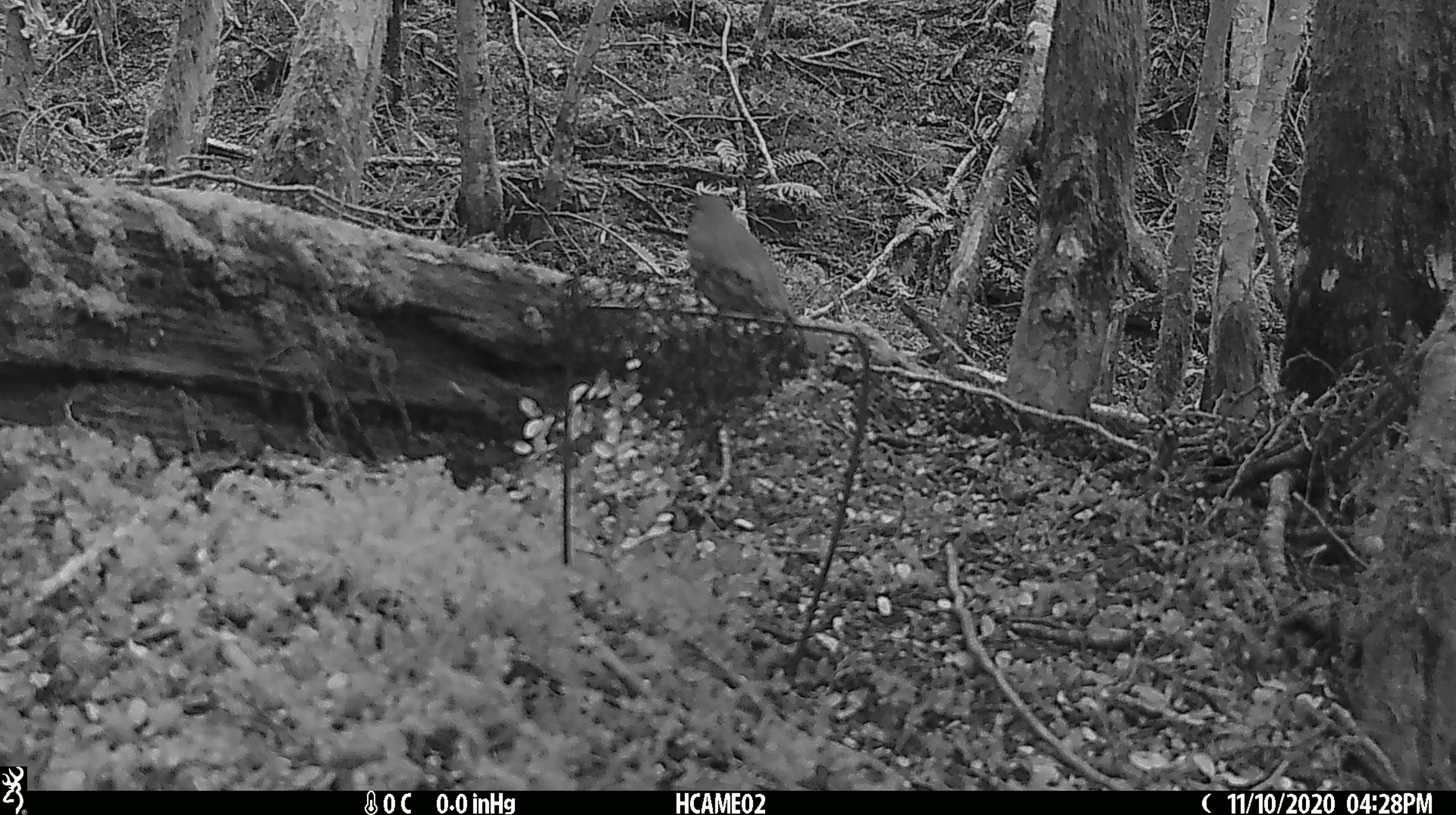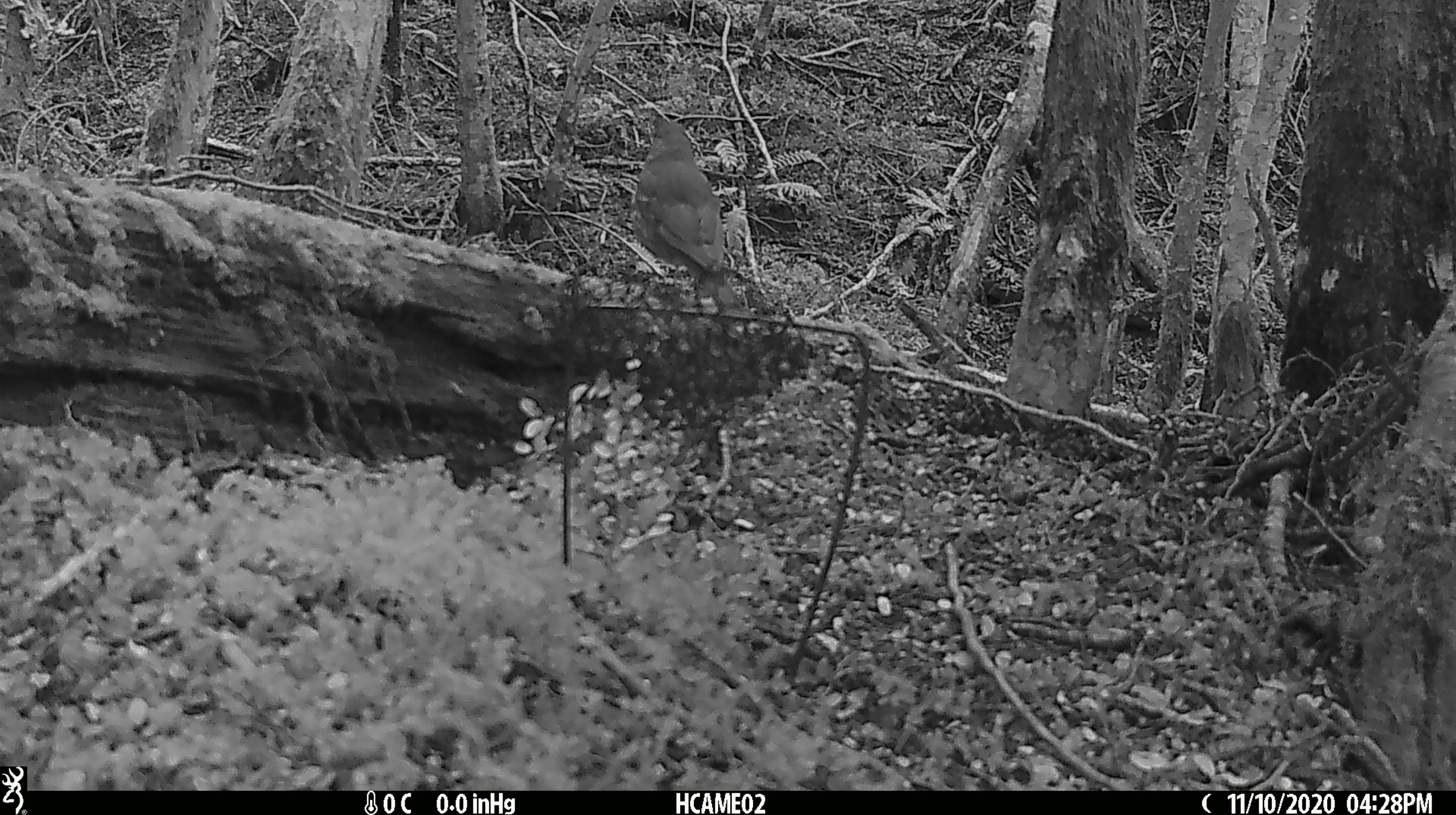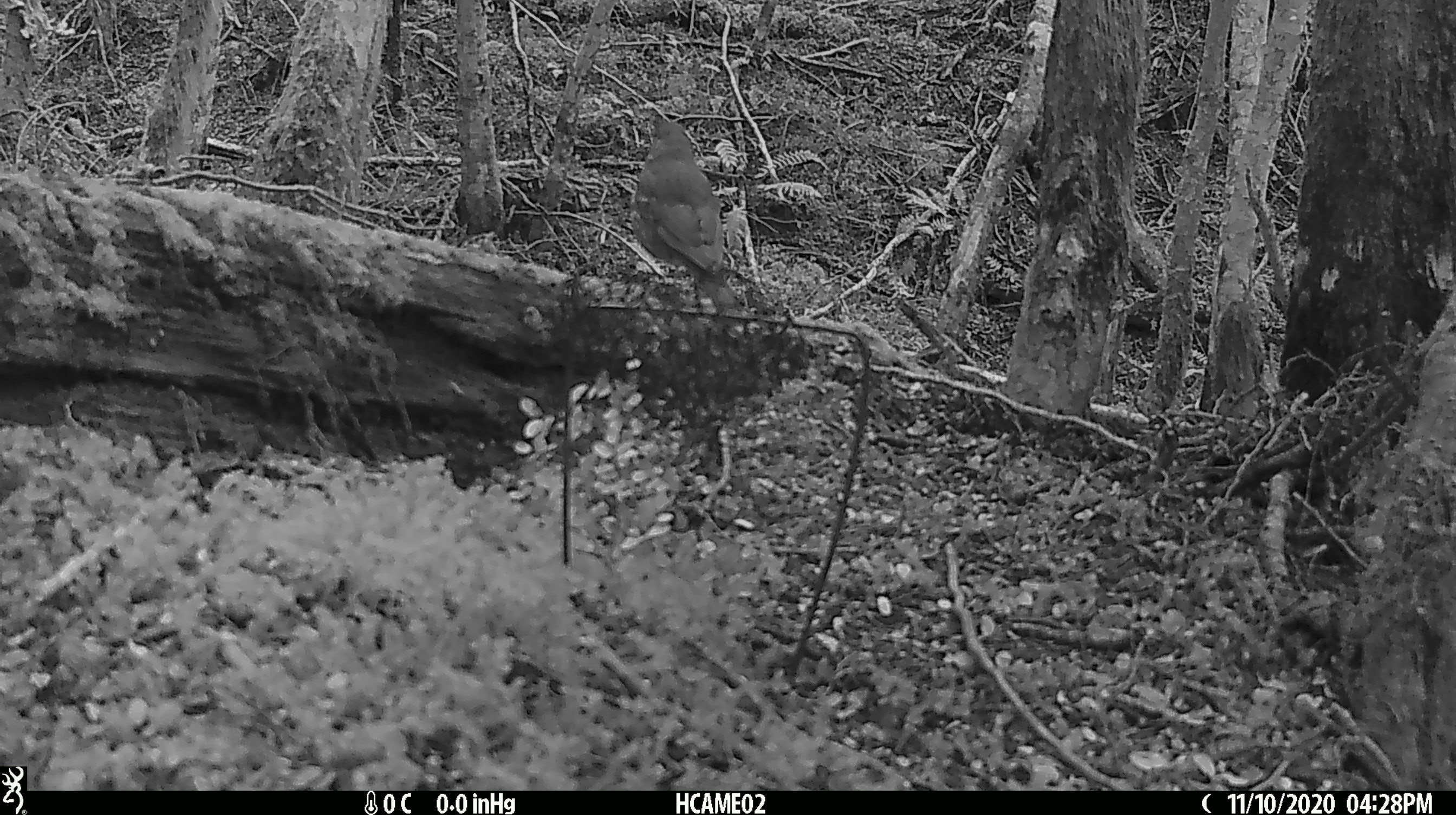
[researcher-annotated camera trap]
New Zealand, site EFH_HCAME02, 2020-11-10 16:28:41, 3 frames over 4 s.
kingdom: Animalia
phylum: Chordata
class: Aves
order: Passeriformes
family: Turdidae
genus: Turdus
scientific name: Turdus philomelos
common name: song thrush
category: thrush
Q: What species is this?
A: Thrush (song thrush) (Turdus philomelos).